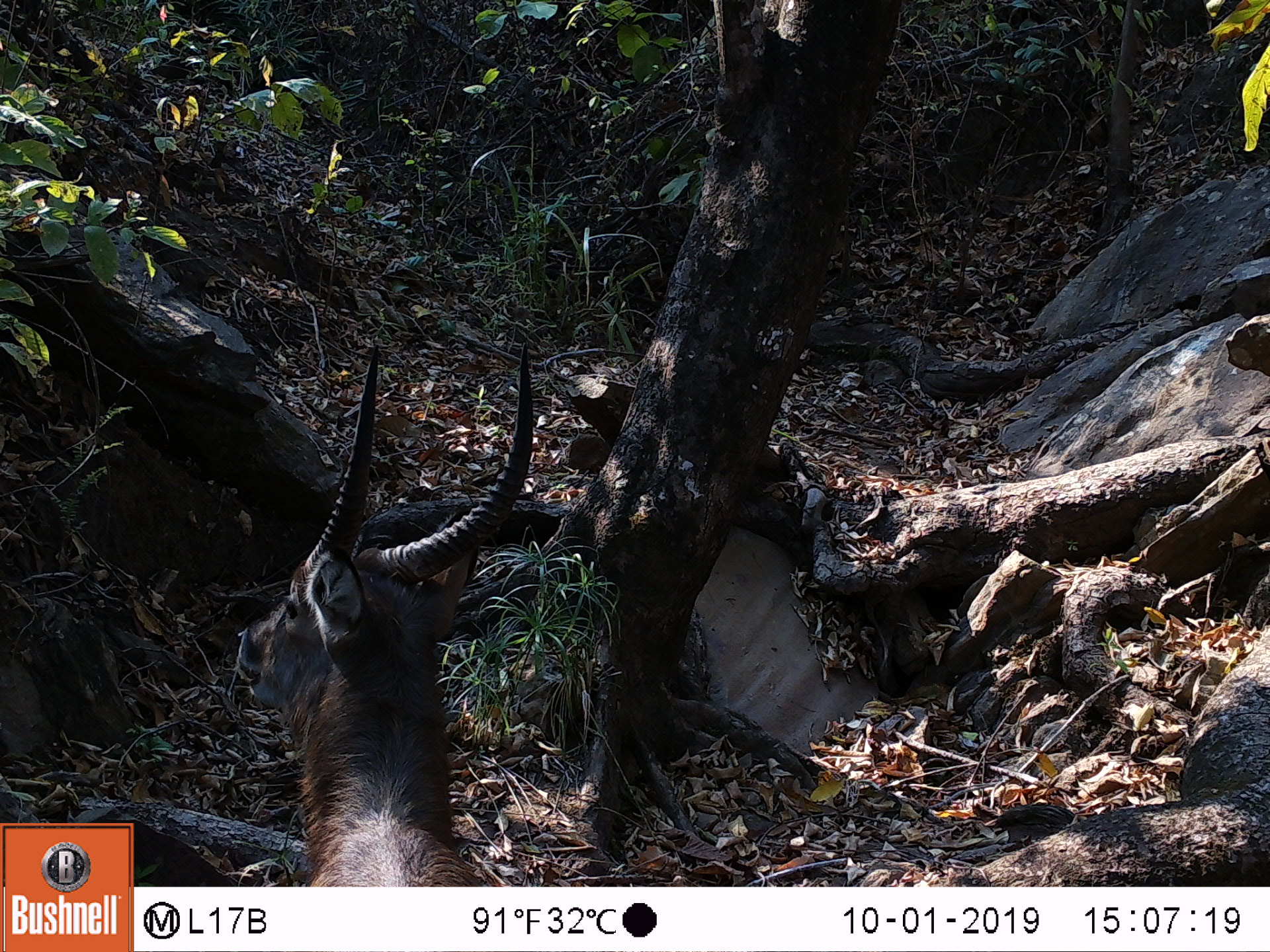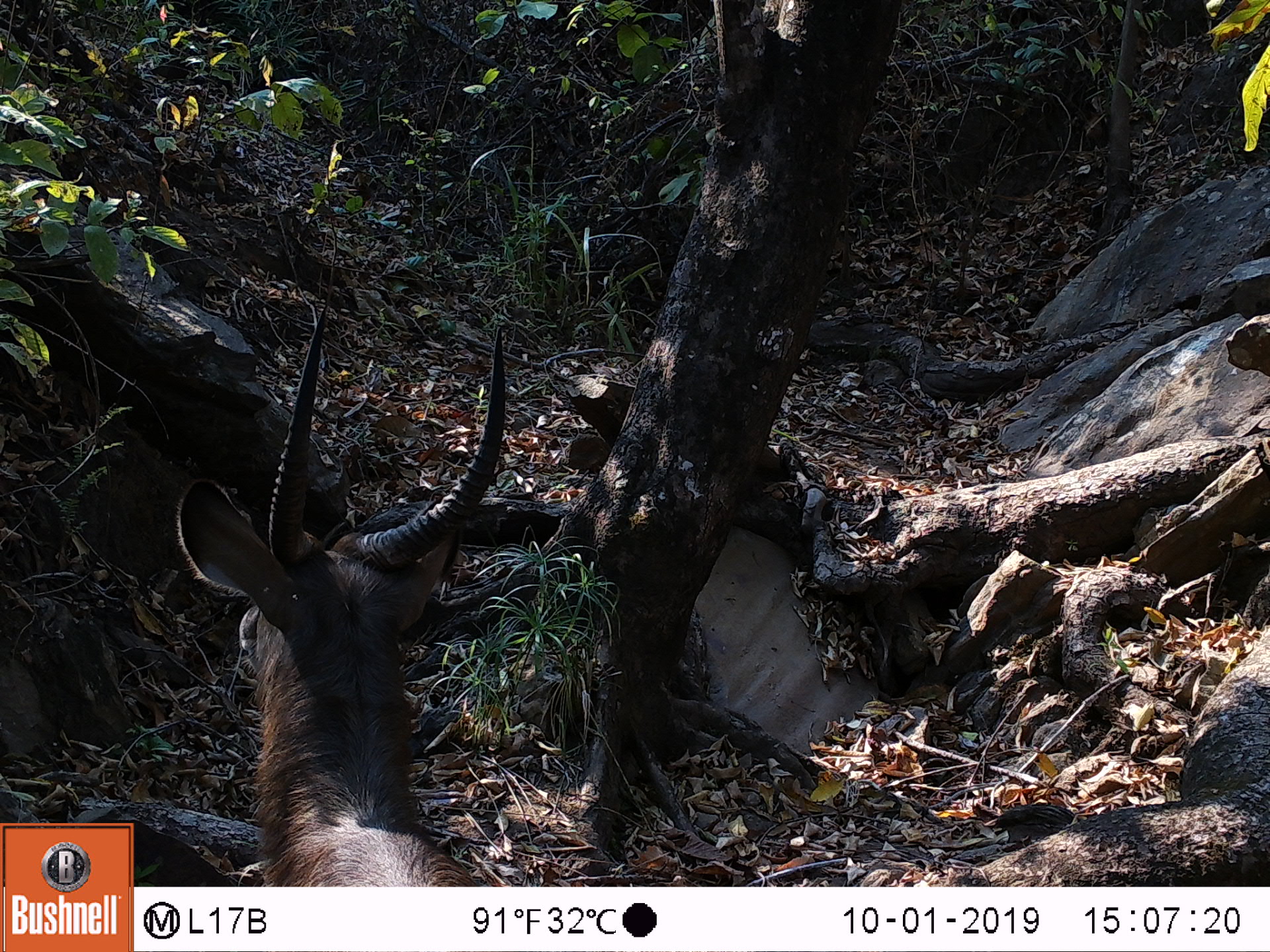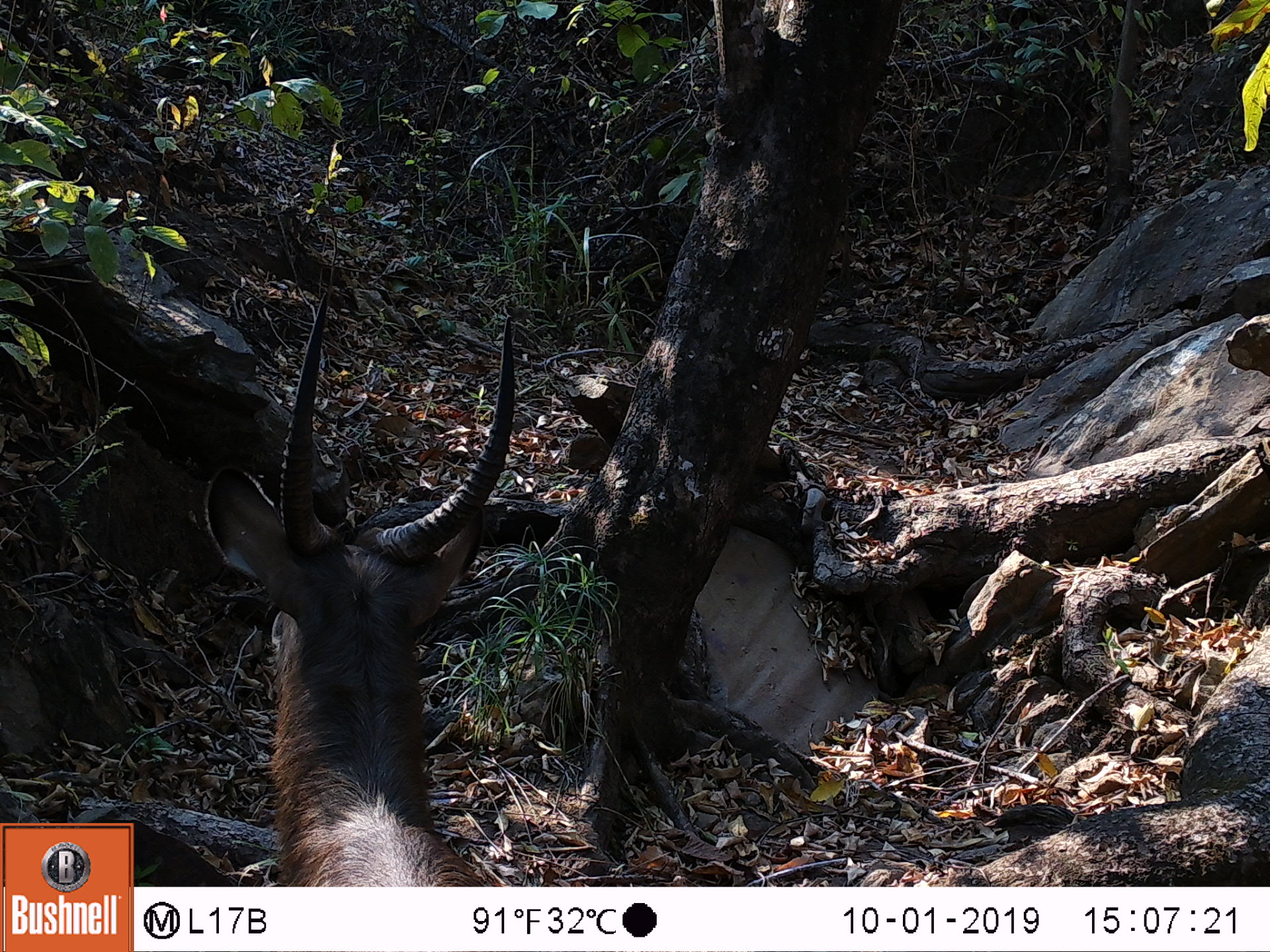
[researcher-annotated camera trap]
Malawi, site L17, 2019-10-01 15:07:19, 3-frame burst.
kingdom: Animalia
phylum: Chordata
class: Mammalia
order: Artiodactyla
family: Bovidae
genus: Kobus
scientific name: Kobus ellipsiprymnus ellipsiprymnus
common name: common waterbuck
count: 1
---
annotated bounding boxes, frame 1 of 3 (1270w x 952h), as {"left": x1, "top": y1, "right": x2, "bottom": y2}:
common waterbuck: {"left": 224, "top": 345, "right": 534, "bottom": 880}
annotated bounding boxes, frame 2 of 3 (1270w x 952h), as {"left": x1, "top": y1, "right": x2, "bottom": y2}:
common waterbuck: {"left": 170, "top": 321, "right": 511, "bottom": 882}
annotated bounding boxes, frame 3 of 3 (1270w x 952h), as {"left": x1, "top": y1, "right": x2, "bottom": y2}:
common waterbuck: {"left": 194, "top": 310, "right": 521, "bottom": 880}